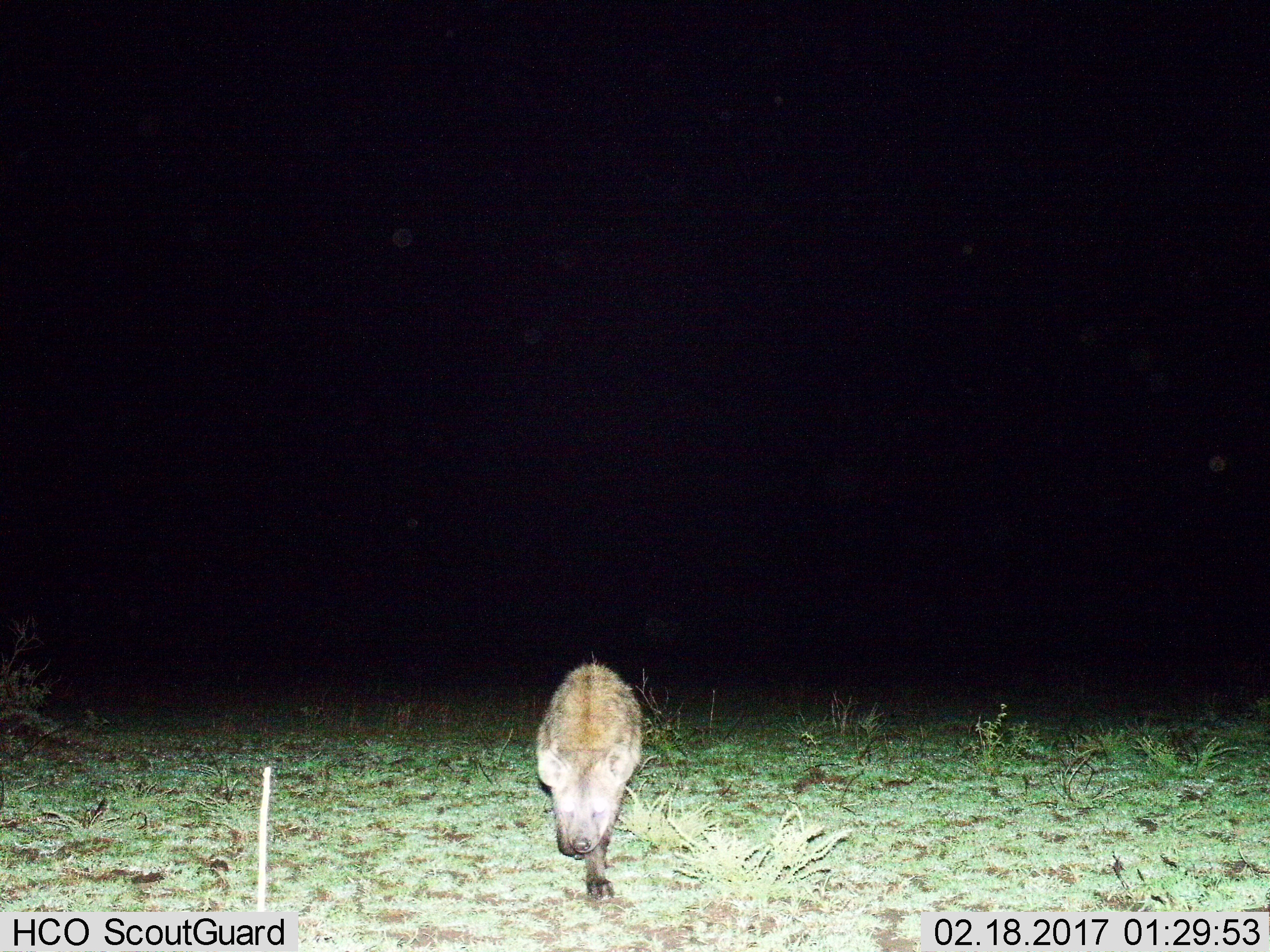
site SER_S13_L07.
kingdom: Animalia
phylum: Chordata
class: Mammalia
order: Carnivora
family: Hyaenidae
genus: Crocuta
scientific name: Crocuta crocuta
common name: spotted hyena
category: hyenaspotted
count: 1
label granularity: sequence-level